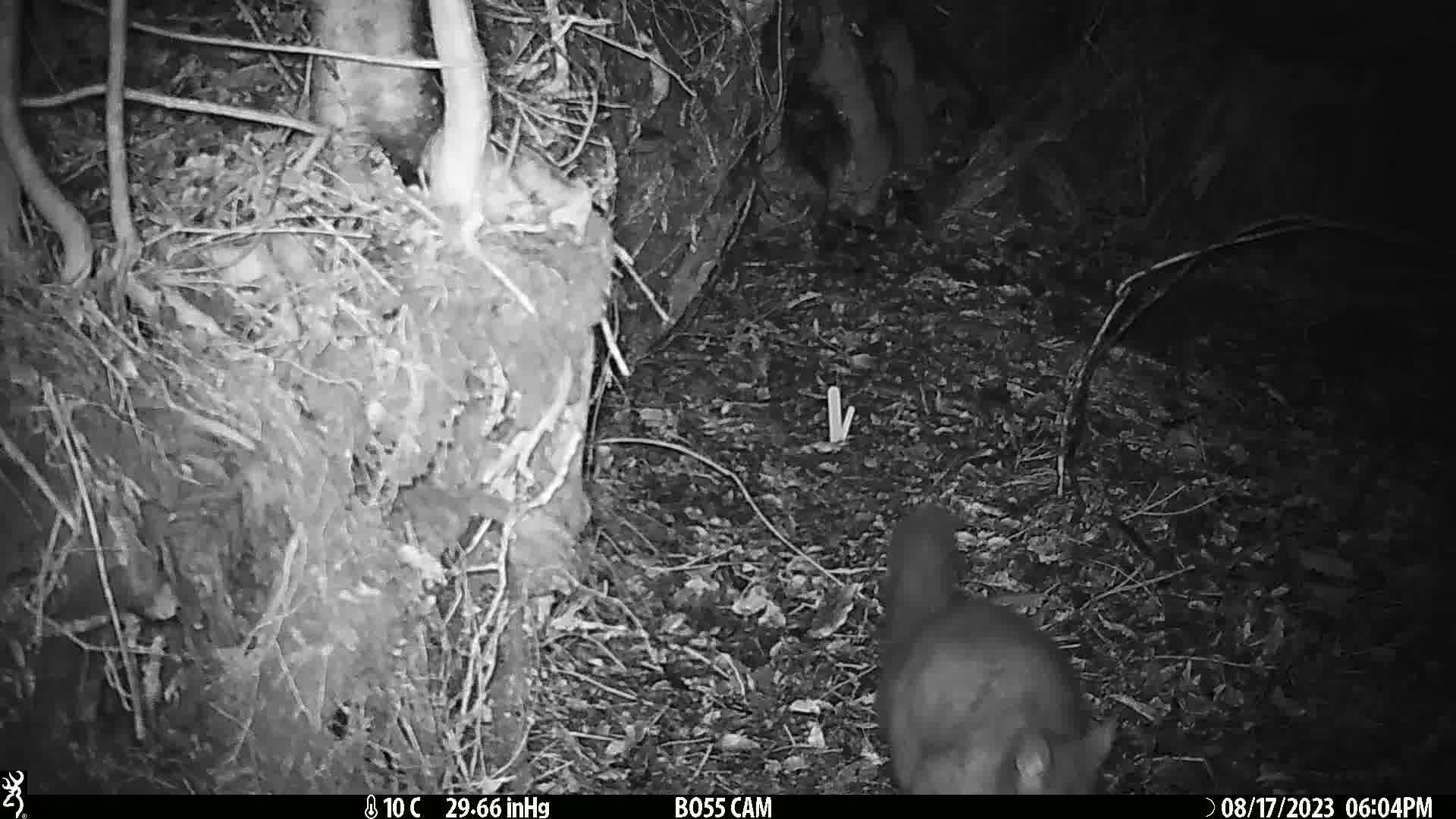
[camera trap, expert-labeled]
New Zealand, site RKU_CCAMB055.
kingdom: Animalia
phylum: Chordata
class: Mammalia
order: Diprotodontia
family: Phalangeridae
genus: Trichosurus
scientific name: Trichosurus vulpecula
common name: common brushtail possum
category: possum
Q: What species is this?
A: Possum (common brushtail possum) (Trichosurus vulpecula).